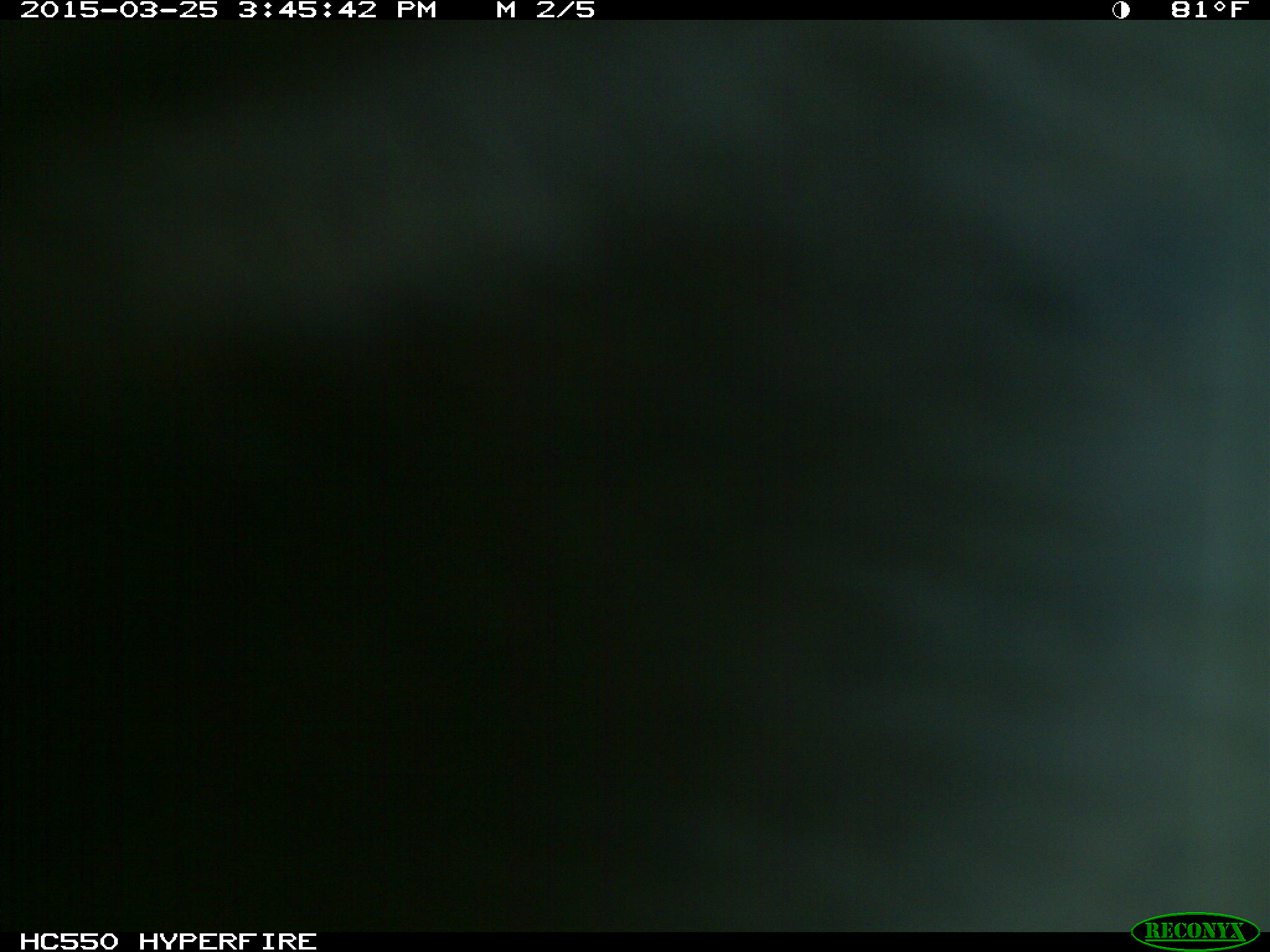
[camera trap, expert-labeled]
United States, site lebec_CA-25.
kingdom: Animalia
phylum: Chordata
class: Mammalia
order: Artiodactyla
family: Bovidae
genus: Bos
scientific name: Bos taurus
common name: domestic cow